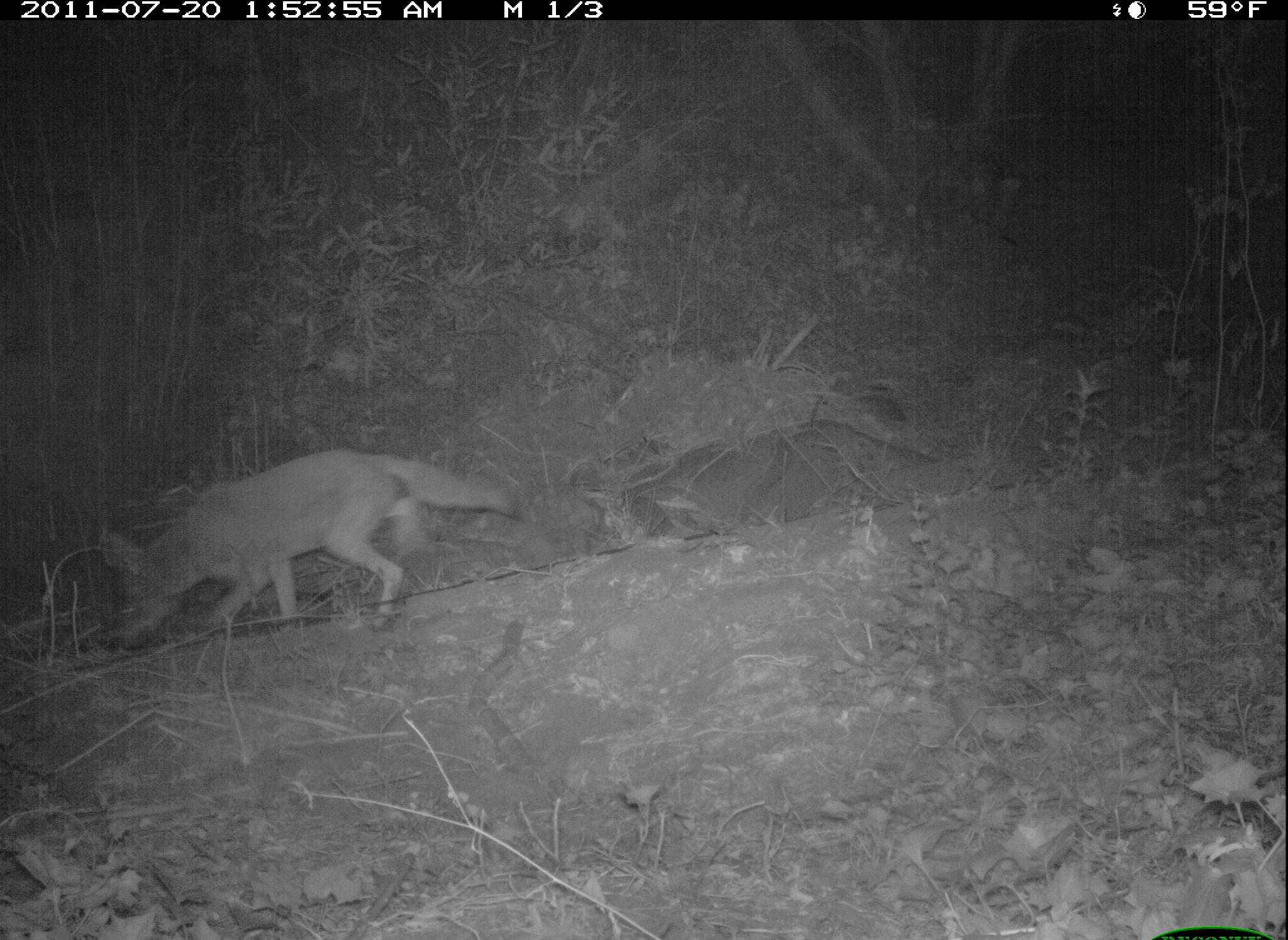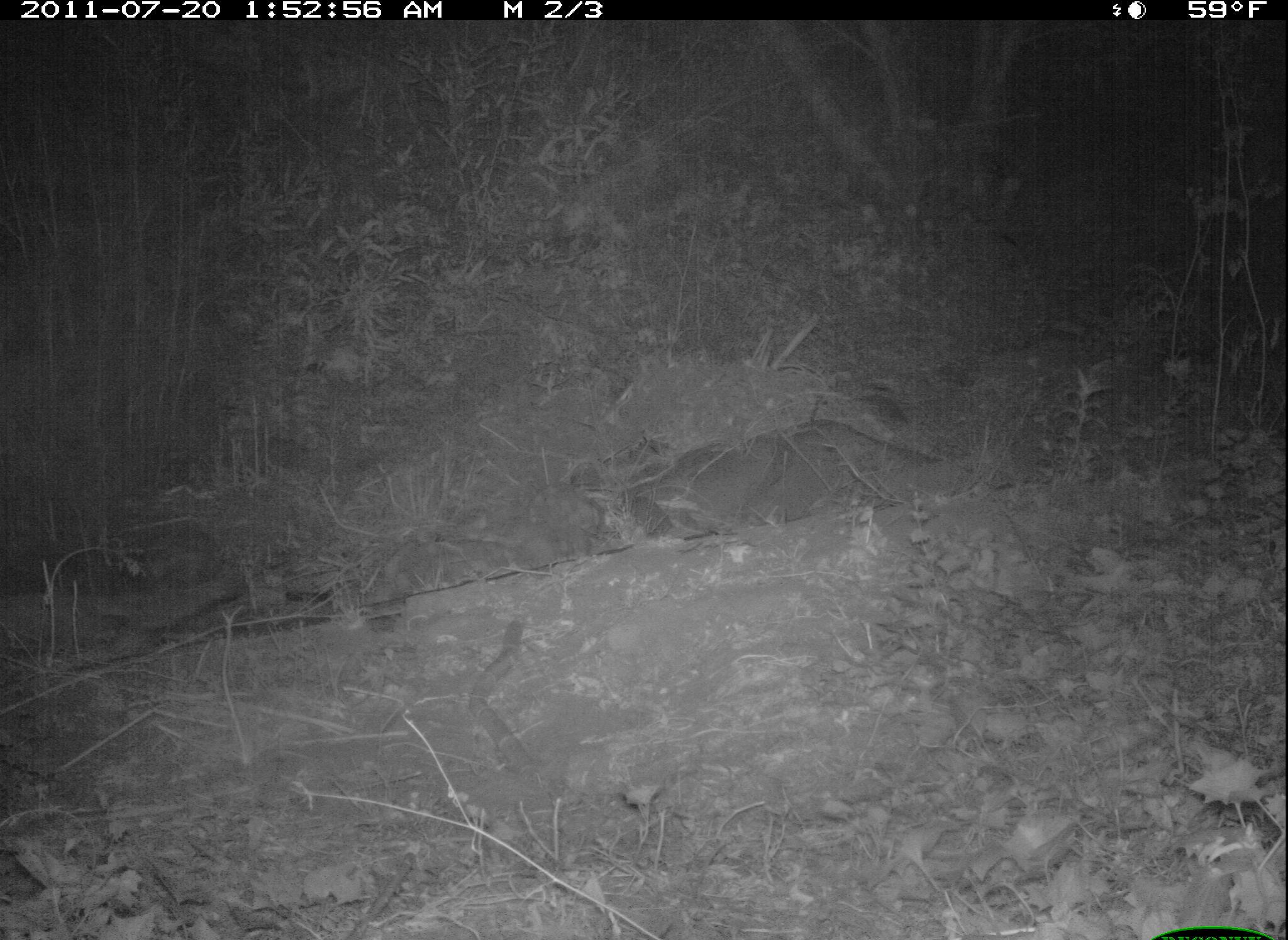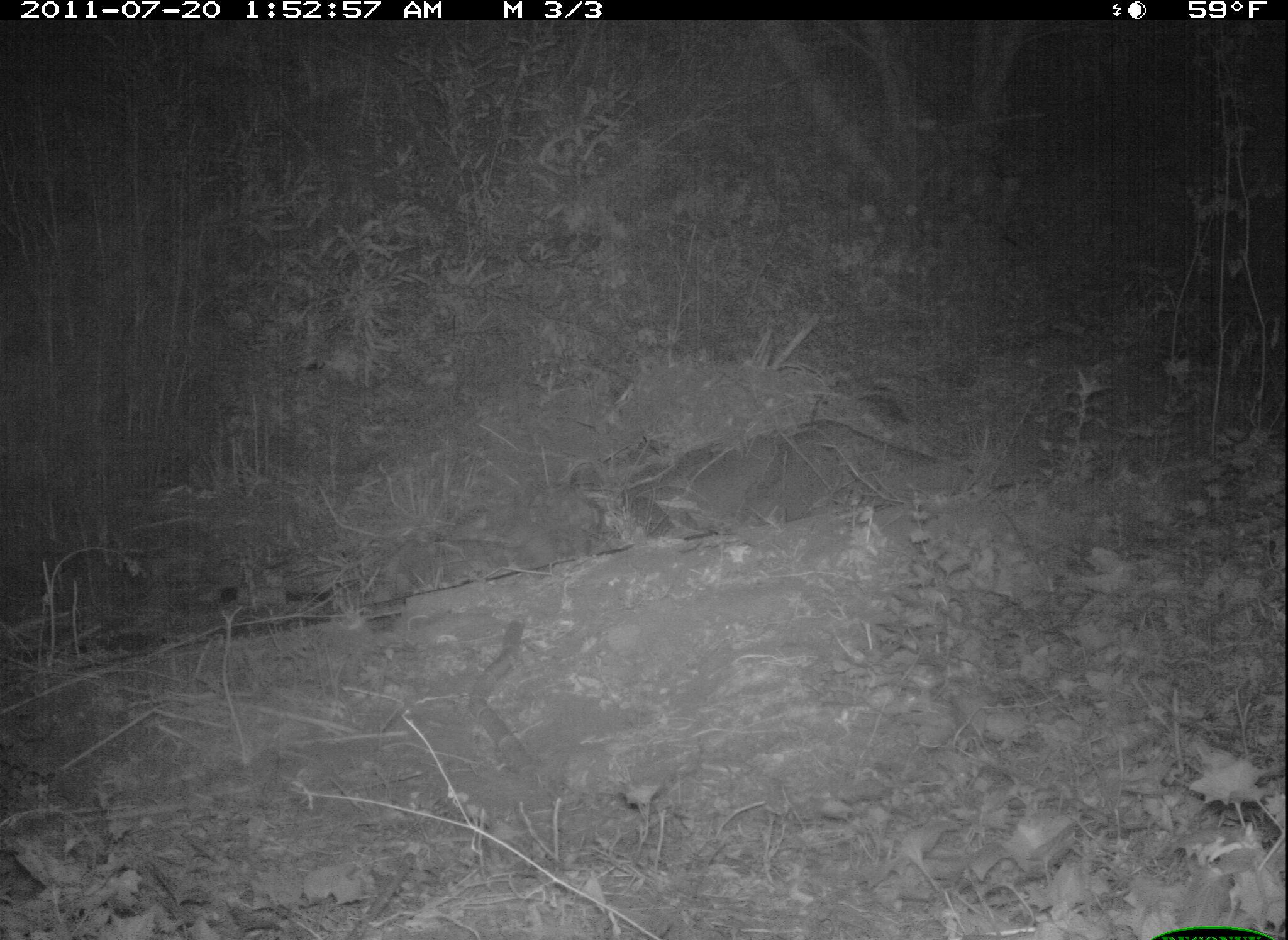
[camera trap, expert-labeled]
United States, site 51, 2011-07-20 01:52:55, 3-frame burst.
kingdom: Animalia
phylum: Chordata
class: Mammalia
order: Carnivora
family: Canidae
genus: Canis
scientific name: Canis latrans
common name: coyote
Coyote (Canis latrans).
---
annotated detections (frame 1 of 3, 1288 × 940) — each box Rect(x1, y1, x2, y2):
coyote: Rect(79, 433, 525, 654)